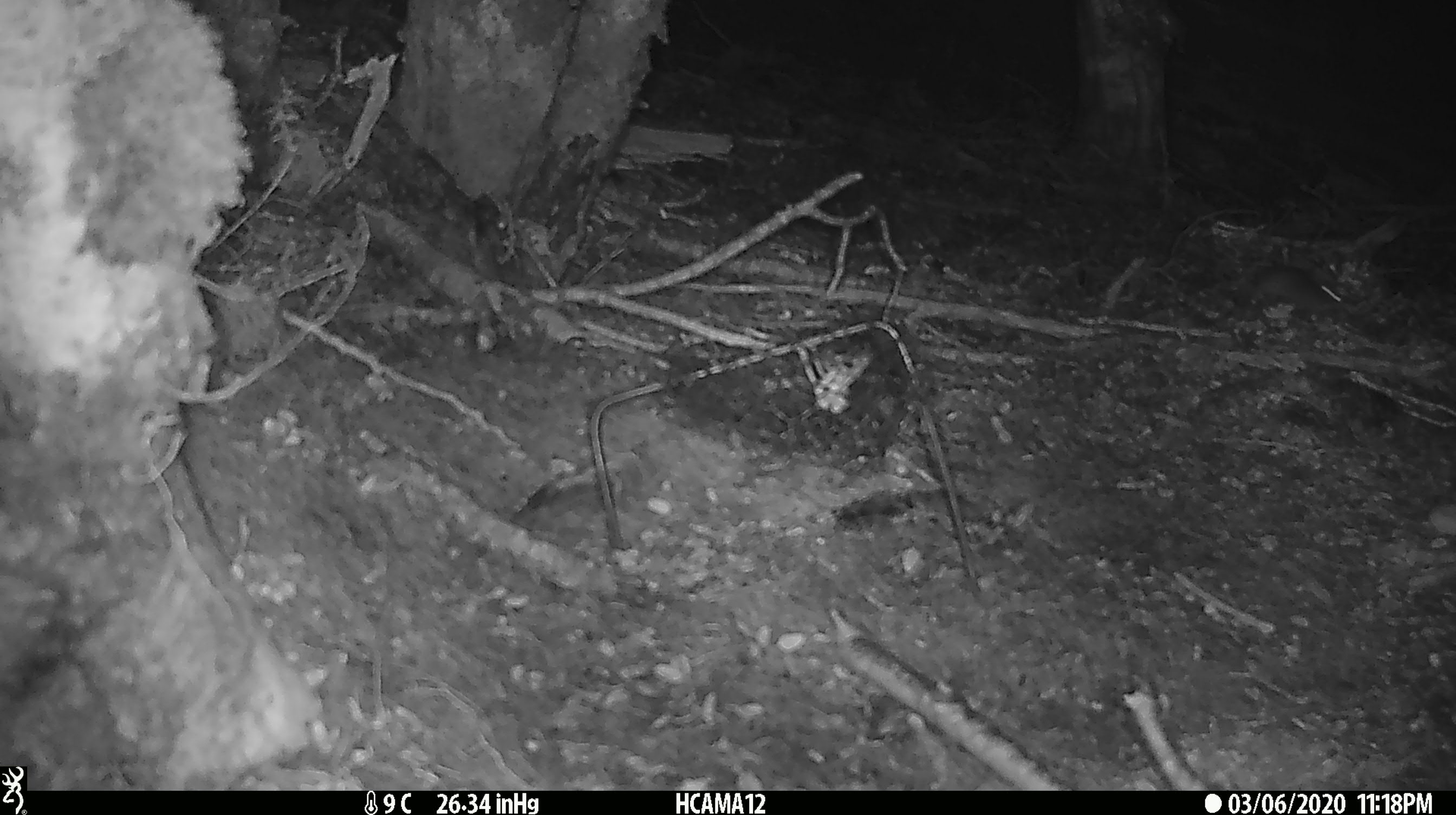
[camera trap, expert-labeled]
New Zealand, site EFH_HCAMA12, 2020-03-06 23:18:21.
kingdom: Animalia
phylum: Chordata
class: Mammalia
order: Rodentia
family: Muridae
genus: Mus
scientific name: Mus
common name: mouse